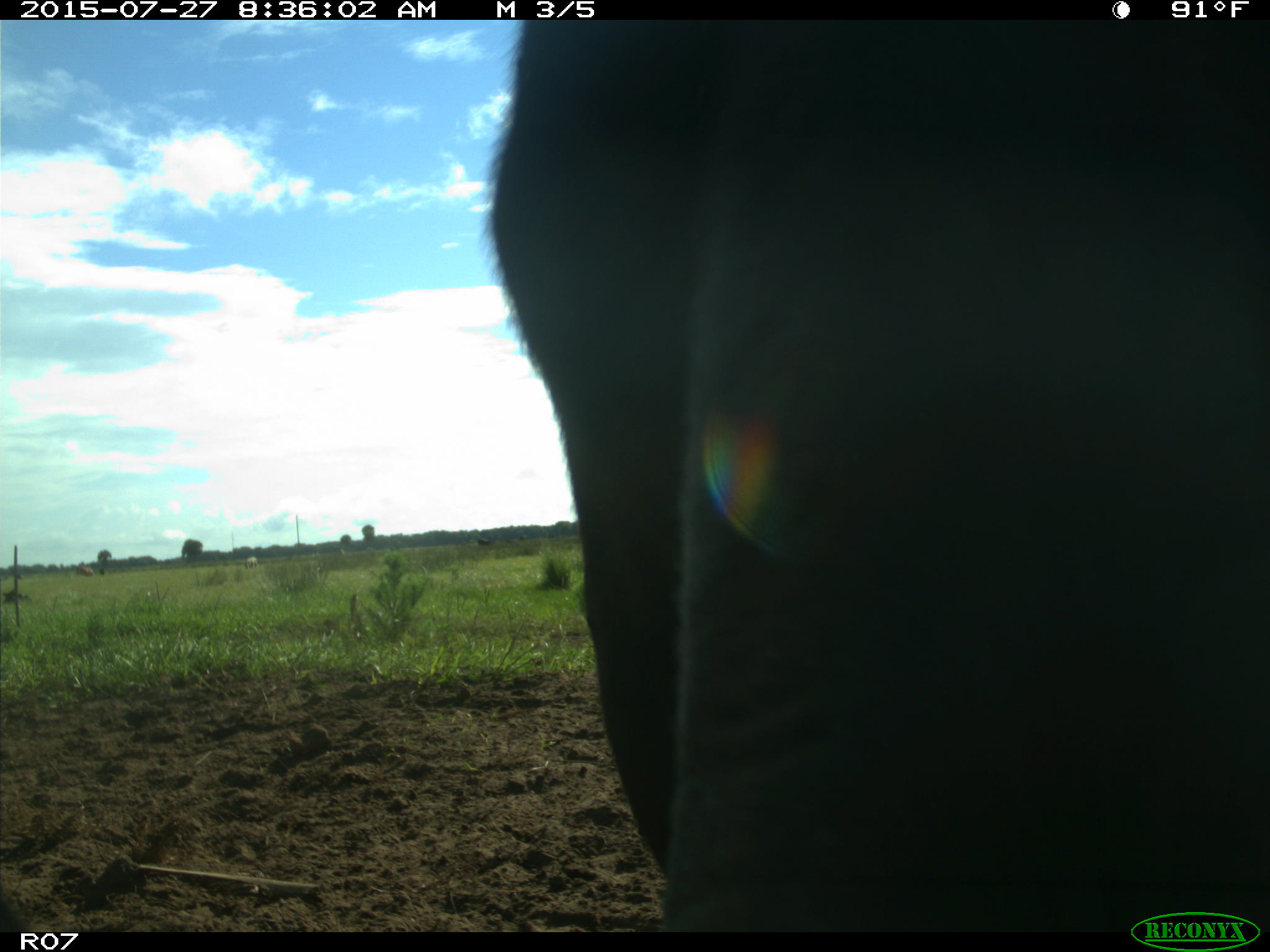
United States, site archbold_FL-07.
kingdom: Animalia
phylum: Chordata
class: Mammalia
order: Artiodactyla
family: Bovidae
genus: Bos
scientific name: Bos taurus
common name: domestic cow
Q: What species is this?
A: Bos taurus (domestic cow).